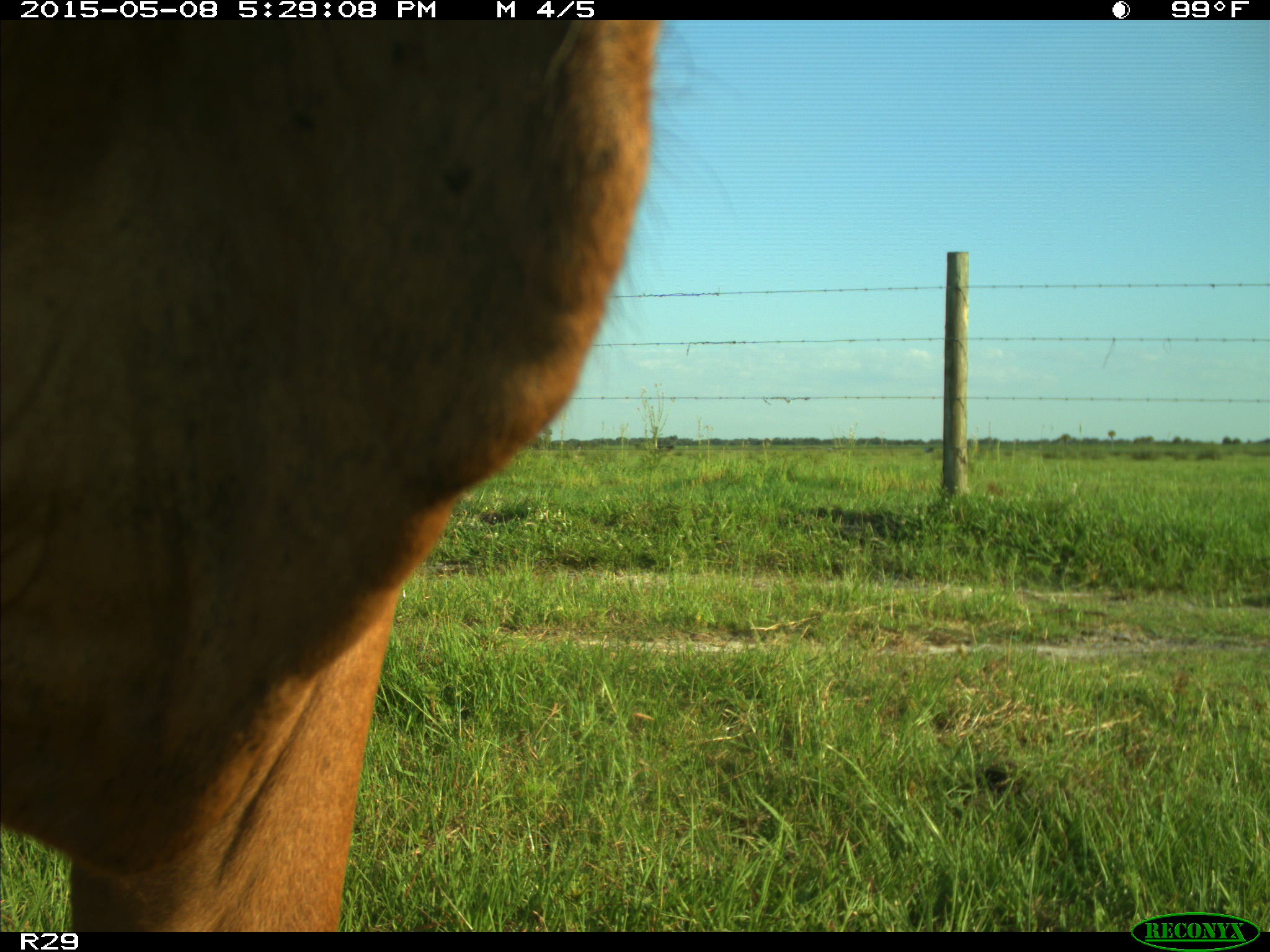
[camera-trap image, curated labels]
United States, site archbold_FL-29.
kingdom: Animalia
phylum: Chordata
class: Mammalia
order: Artiodactyla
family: Bovidae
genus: Bos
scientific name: Bos taurus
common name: domestic cow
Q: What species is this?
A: Bos taurus (domestic cow).